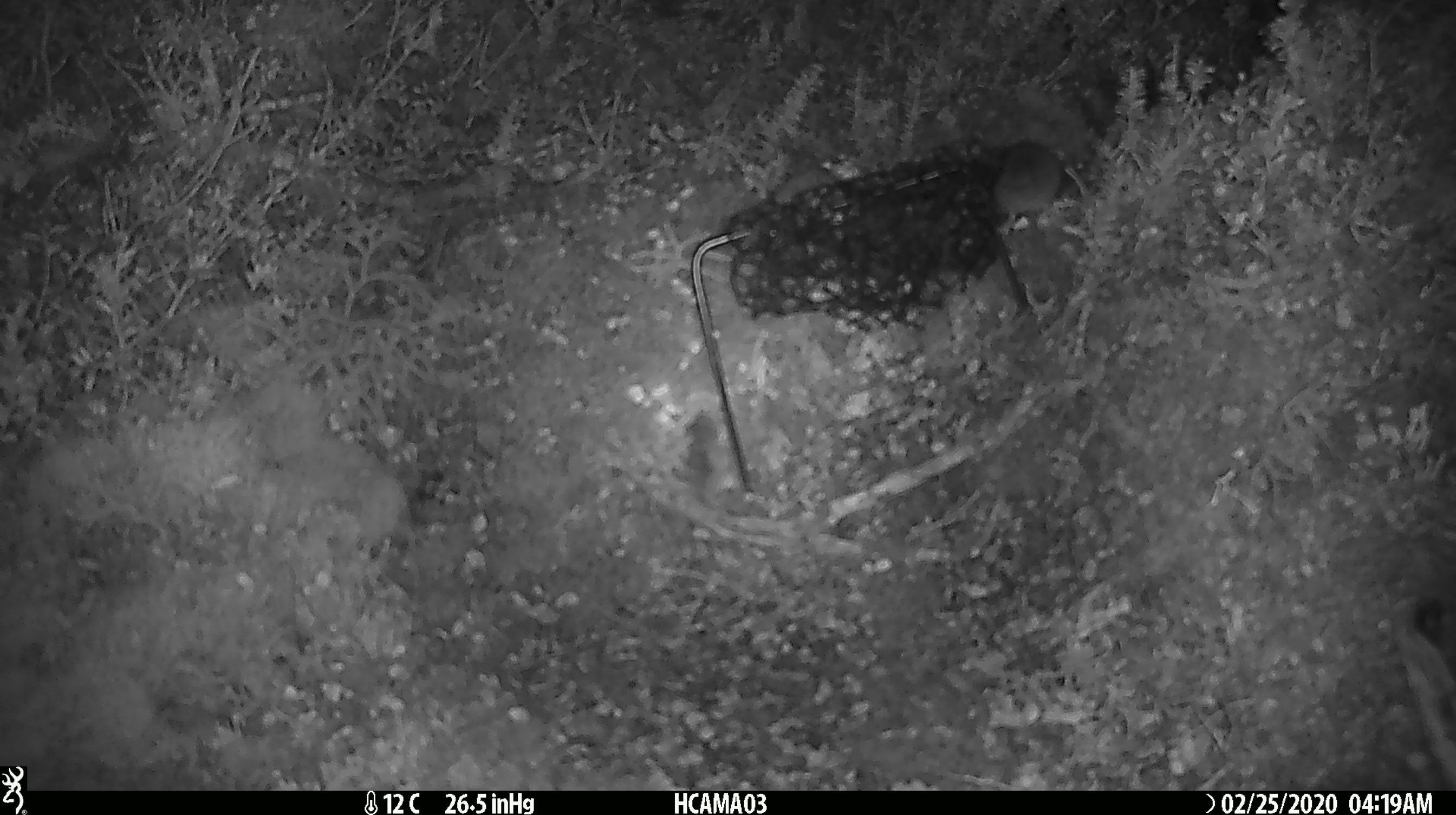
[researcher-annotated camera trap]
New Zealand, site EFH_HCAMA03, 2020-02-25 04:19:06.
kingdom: Animalia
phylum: Chordata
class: Mammalia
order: Rodentia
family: Muridae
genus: Mus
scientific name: Mus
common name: mouse